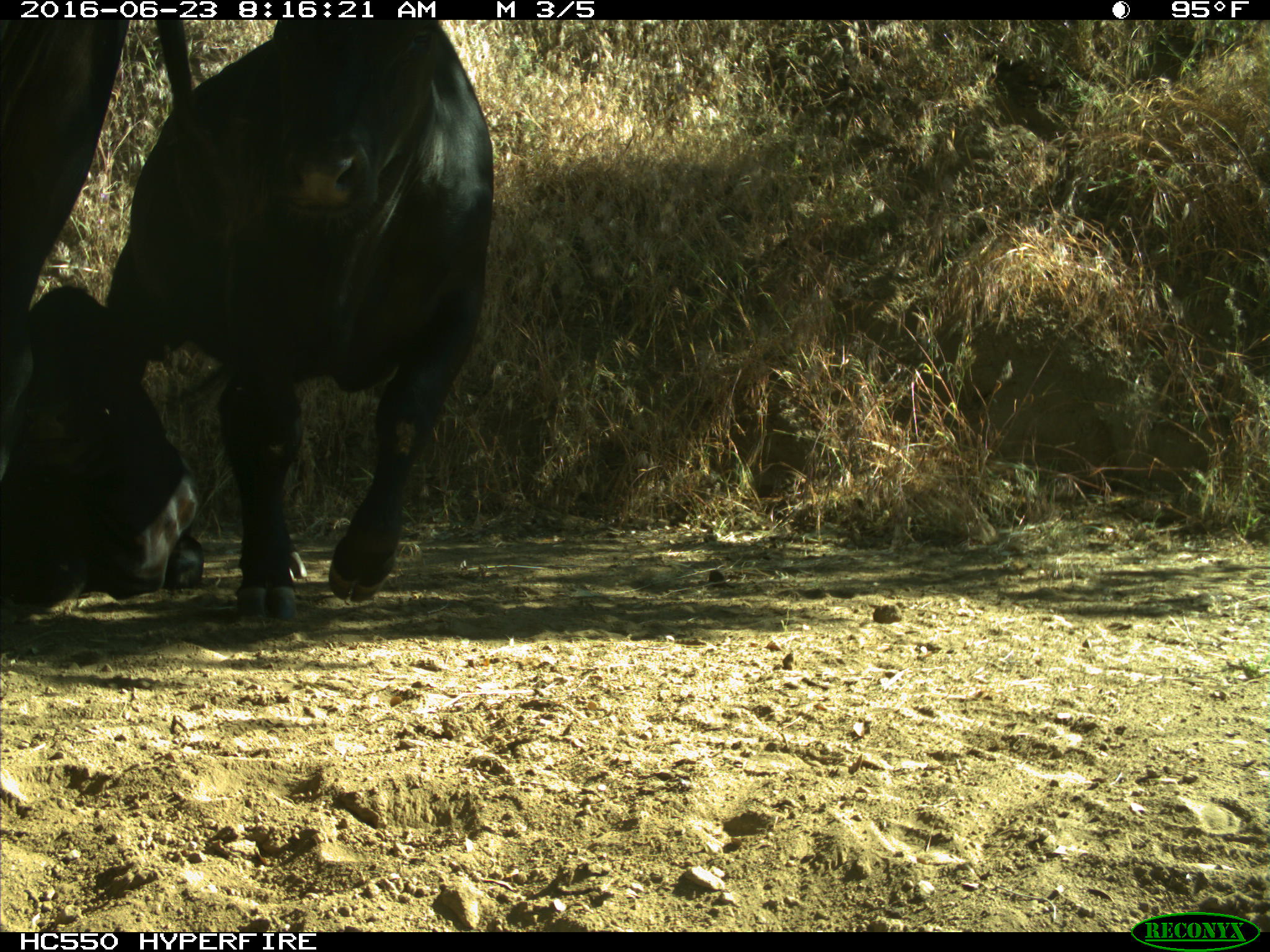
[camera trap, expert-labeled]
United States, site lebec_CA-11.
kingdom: Animalia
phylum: Chordata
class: Mammalia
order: Artiodactyla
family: Bovidae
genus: Bos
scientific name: Bos taurus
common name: domestic cow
Bos taurus (domestic cow).